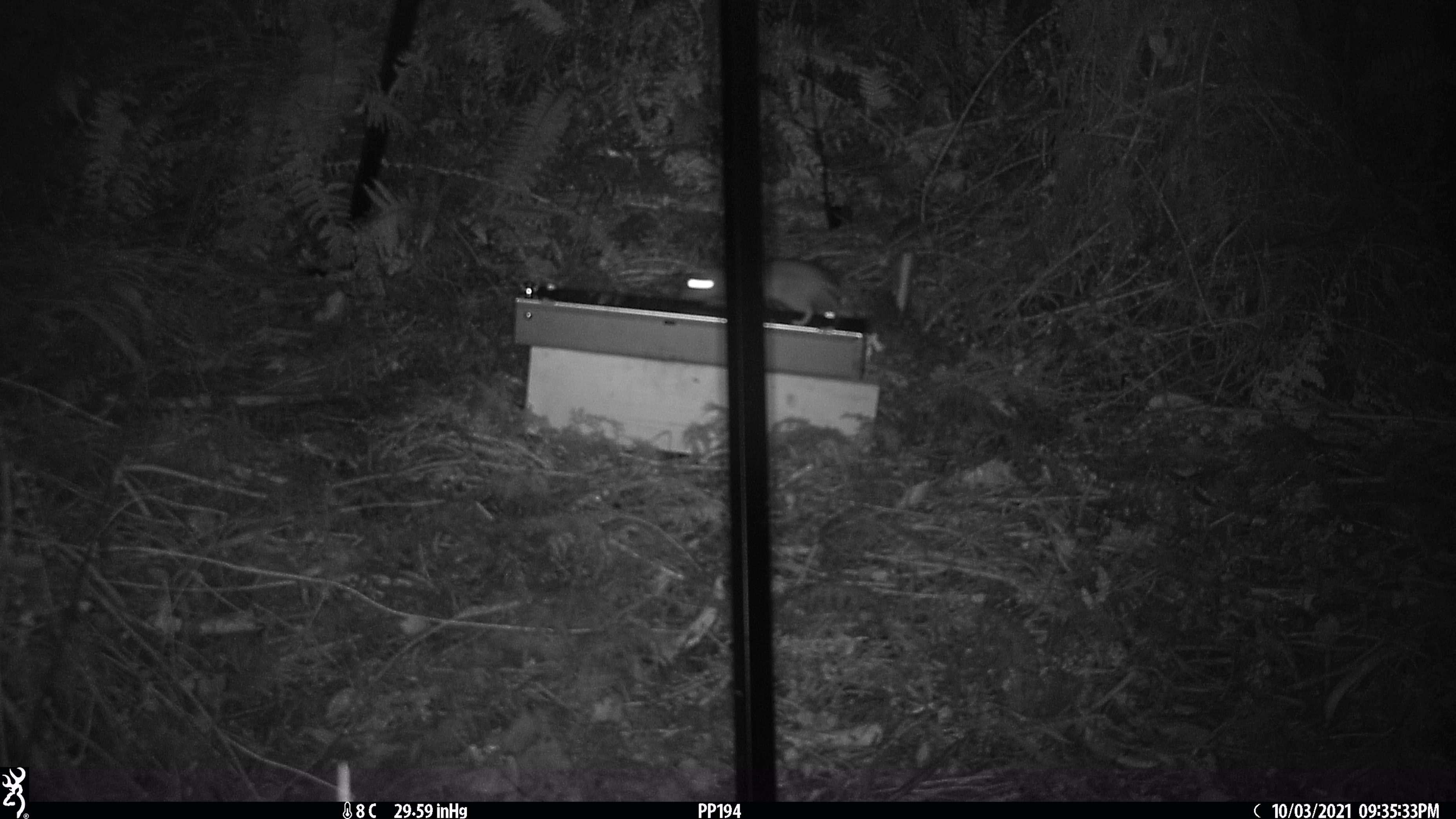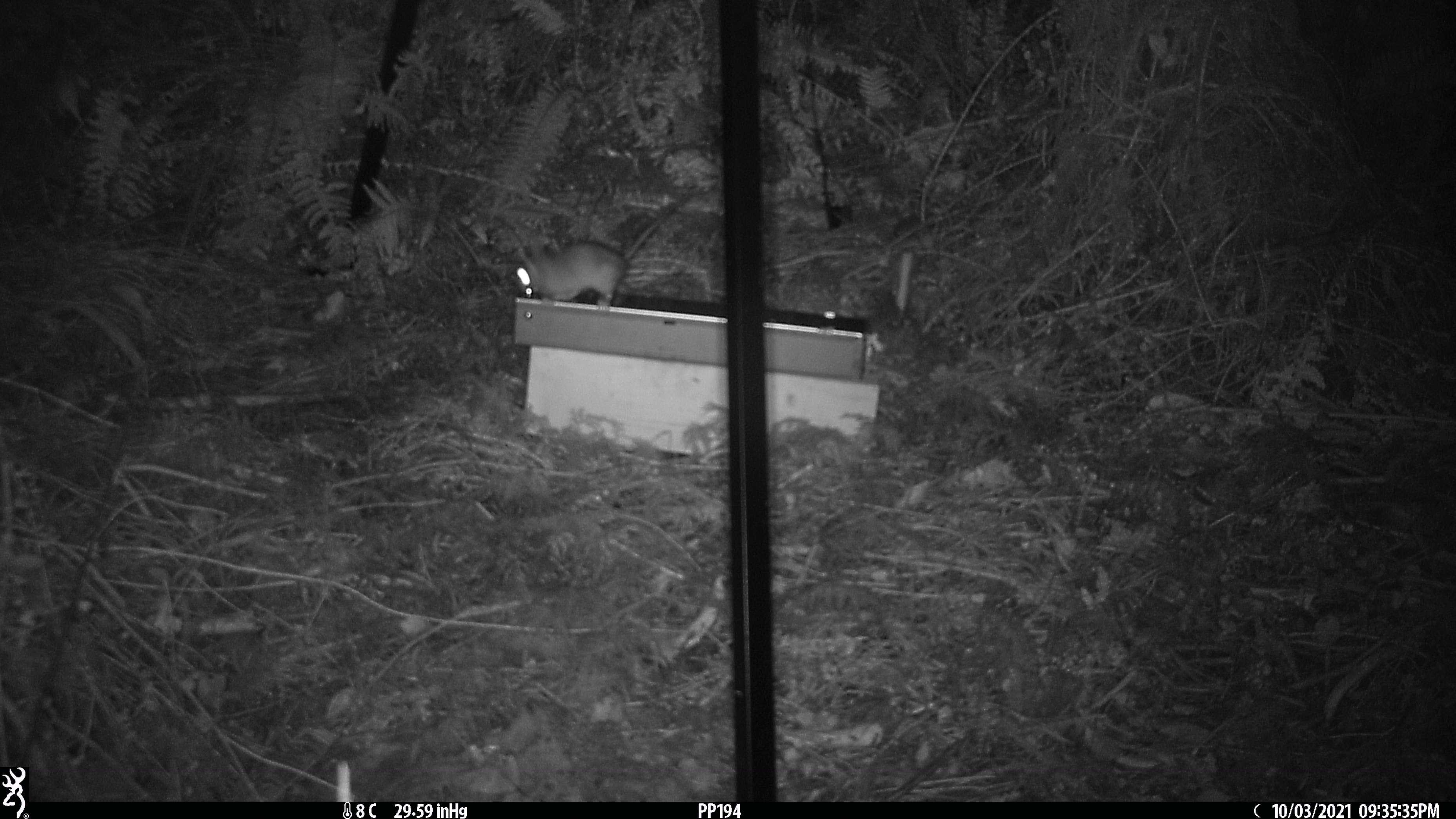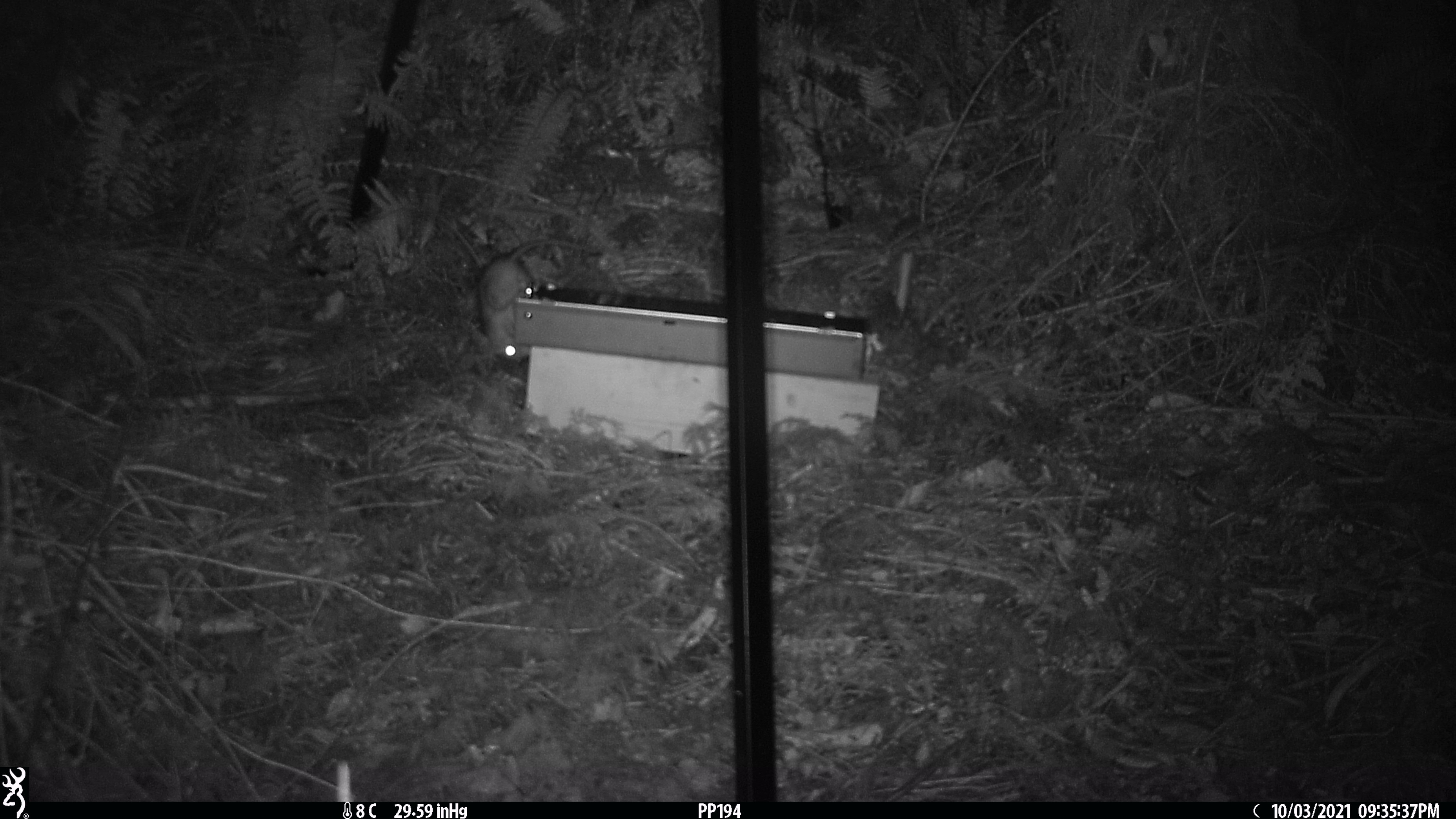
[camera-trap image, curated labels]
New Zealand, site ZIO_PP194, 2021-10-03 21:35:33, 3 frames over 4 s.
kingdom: Animalia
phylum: Chordata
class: Mammalia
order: Rodentia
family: Muridae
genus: Rattus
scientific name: Rattus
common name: rat